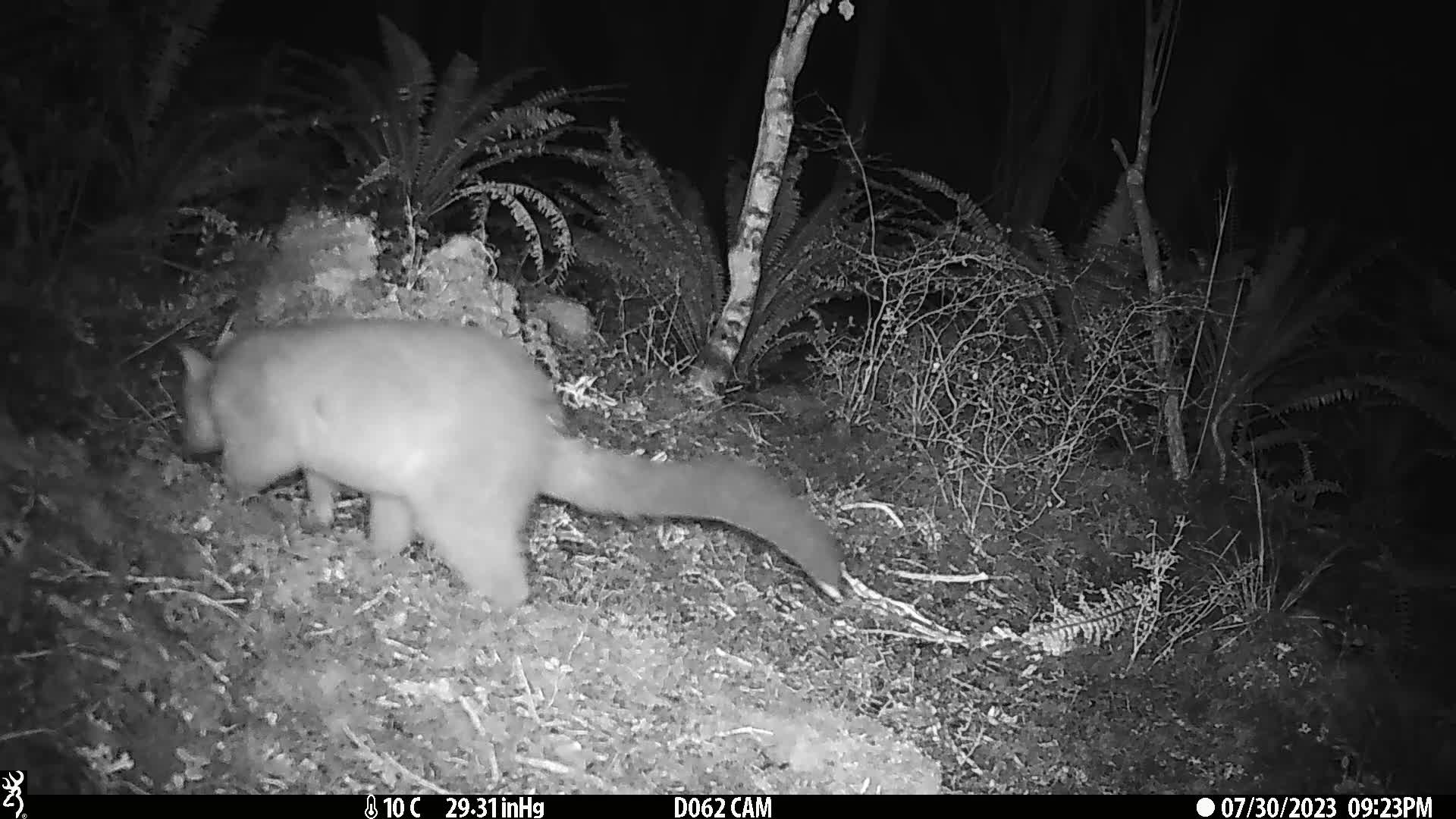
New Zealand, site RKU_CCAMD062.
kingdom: Animalia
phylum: Chordata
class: Mammalia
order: Diprotodontia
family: Phalangeridae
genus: Trichosurus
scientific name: Trichosurus vulpecula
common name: common brushtail possum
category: possum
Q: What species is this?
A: Possum (common brushtail possum) (Trichosurus vulpecula).